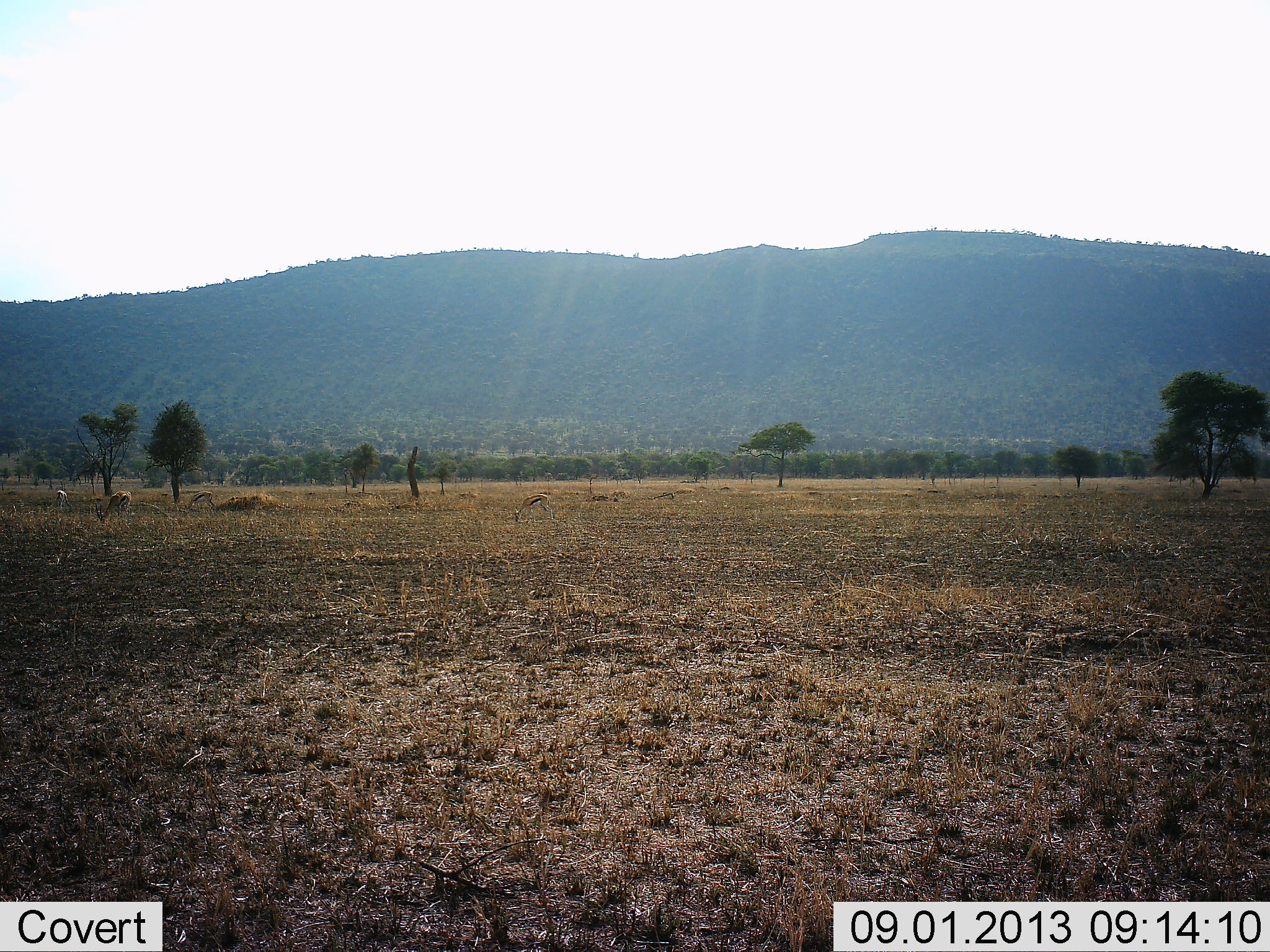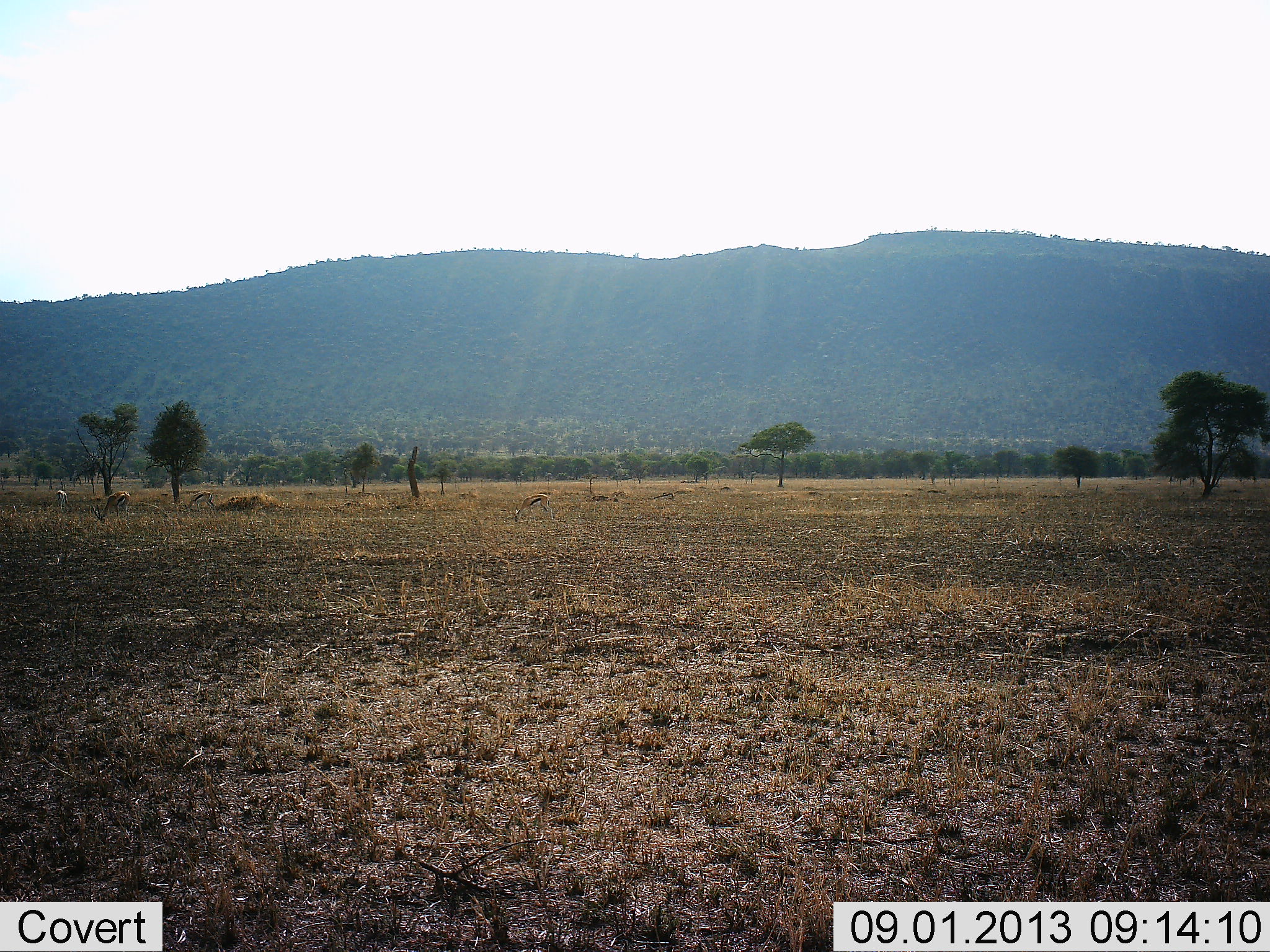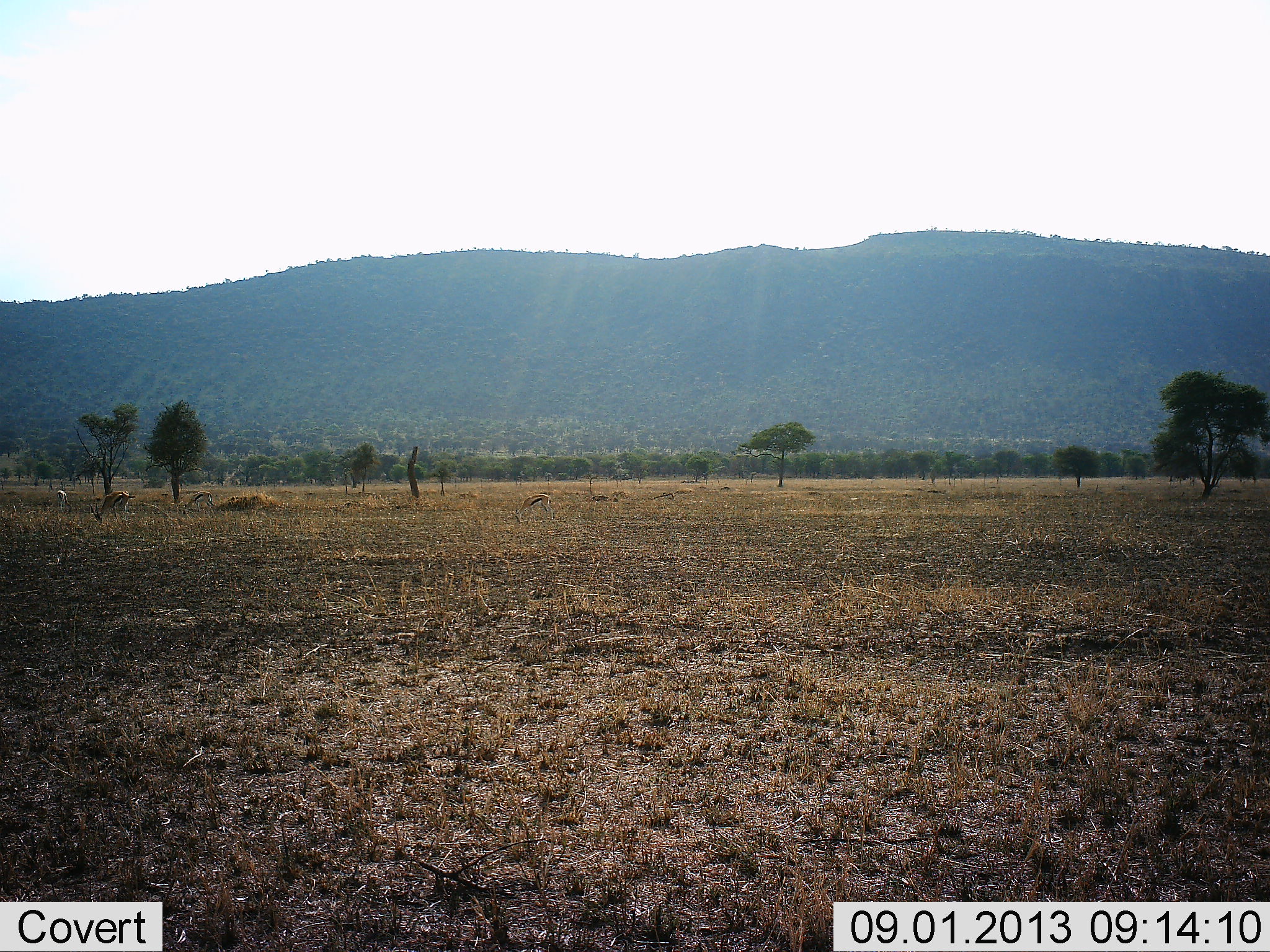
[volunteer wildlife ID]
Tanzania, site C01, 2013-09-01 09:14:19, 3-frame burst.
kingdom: Animalia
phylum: Chordata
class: Mammalia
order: Artiodactyla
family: Bovidae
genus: Eudorcas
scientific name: Eudorcas thomsonii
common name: thomson's gazelle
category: gazellethomsons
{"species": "gazellethomsons (thomson's gazelle) (Eudorcas thomsonii)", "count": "4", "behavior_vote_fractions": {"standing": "22%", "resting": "0%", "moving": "0%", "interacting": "0%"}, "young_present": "11%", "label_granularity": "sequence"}